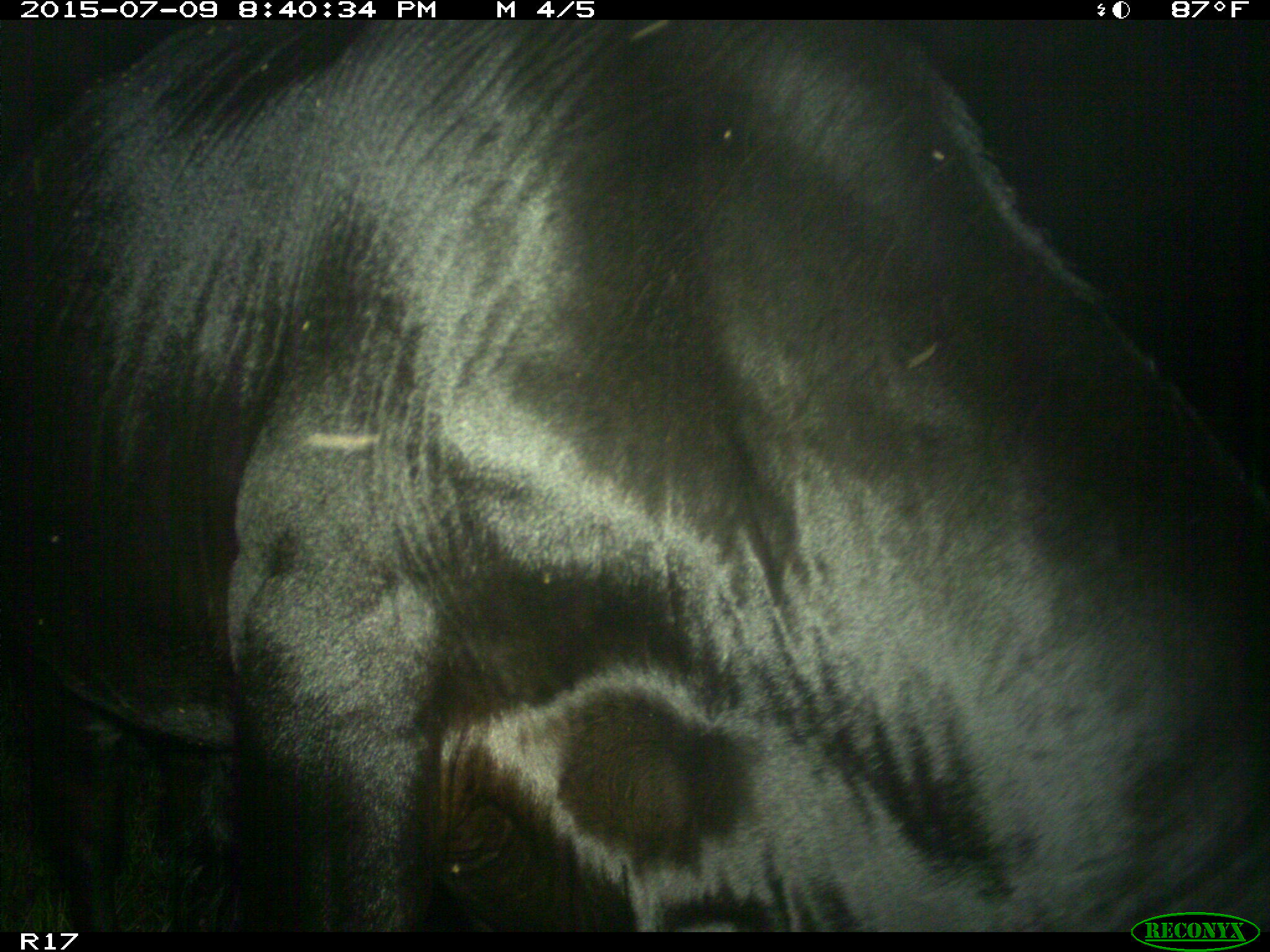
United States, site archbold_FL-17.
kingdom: Animalia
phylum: Chordata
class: Mammalia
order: Artiodactyla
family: Bovidae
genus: Bos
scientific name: Bos taurus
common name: domestic cow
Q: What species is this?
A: Bos taurus (domestic cow).